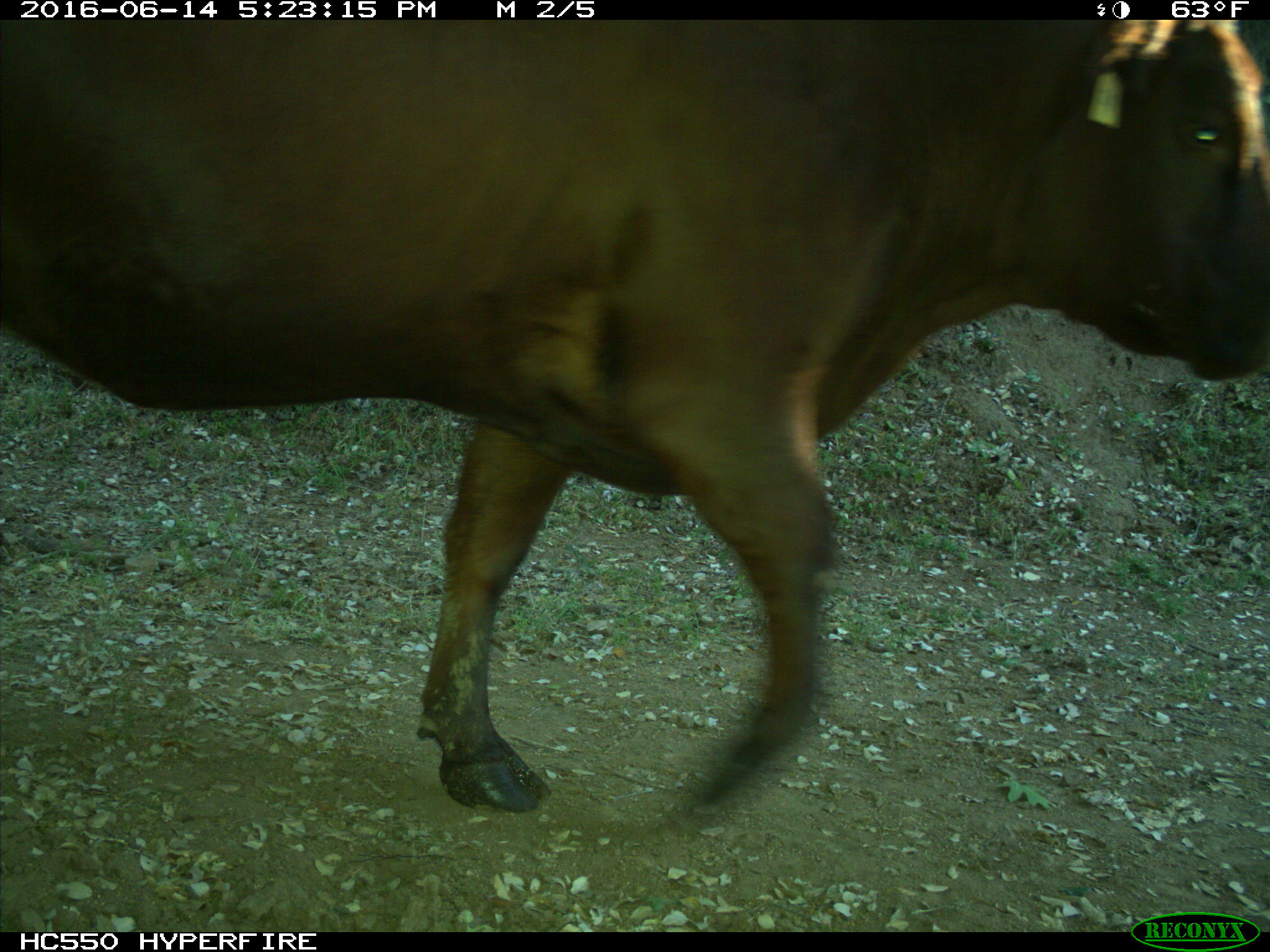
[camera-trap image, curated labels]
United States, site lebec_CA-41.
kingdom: Animalia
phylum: Chordata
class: Mammalia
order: Artiodactyla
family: Bovidae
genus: Bos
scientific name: Bos taurus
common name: domestic cow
Bos taurus (domestic cow).